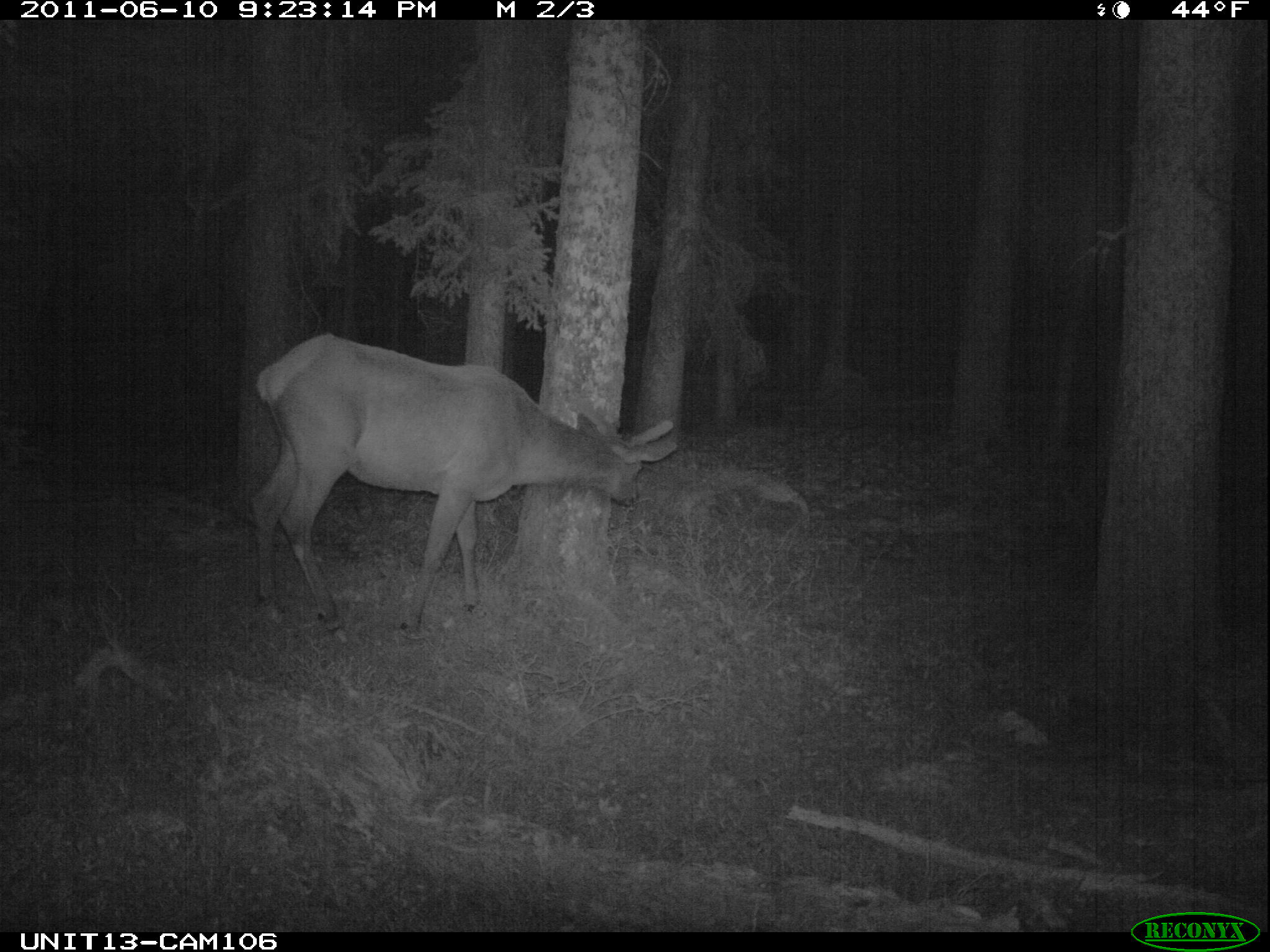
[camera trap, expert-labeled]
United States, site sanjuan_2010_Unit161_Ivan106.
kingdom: Animalia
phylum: Chordata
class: Mammalia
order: Artiodactyla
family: Cervidae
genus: Cervus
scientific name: Cervus elaphus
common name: red deer